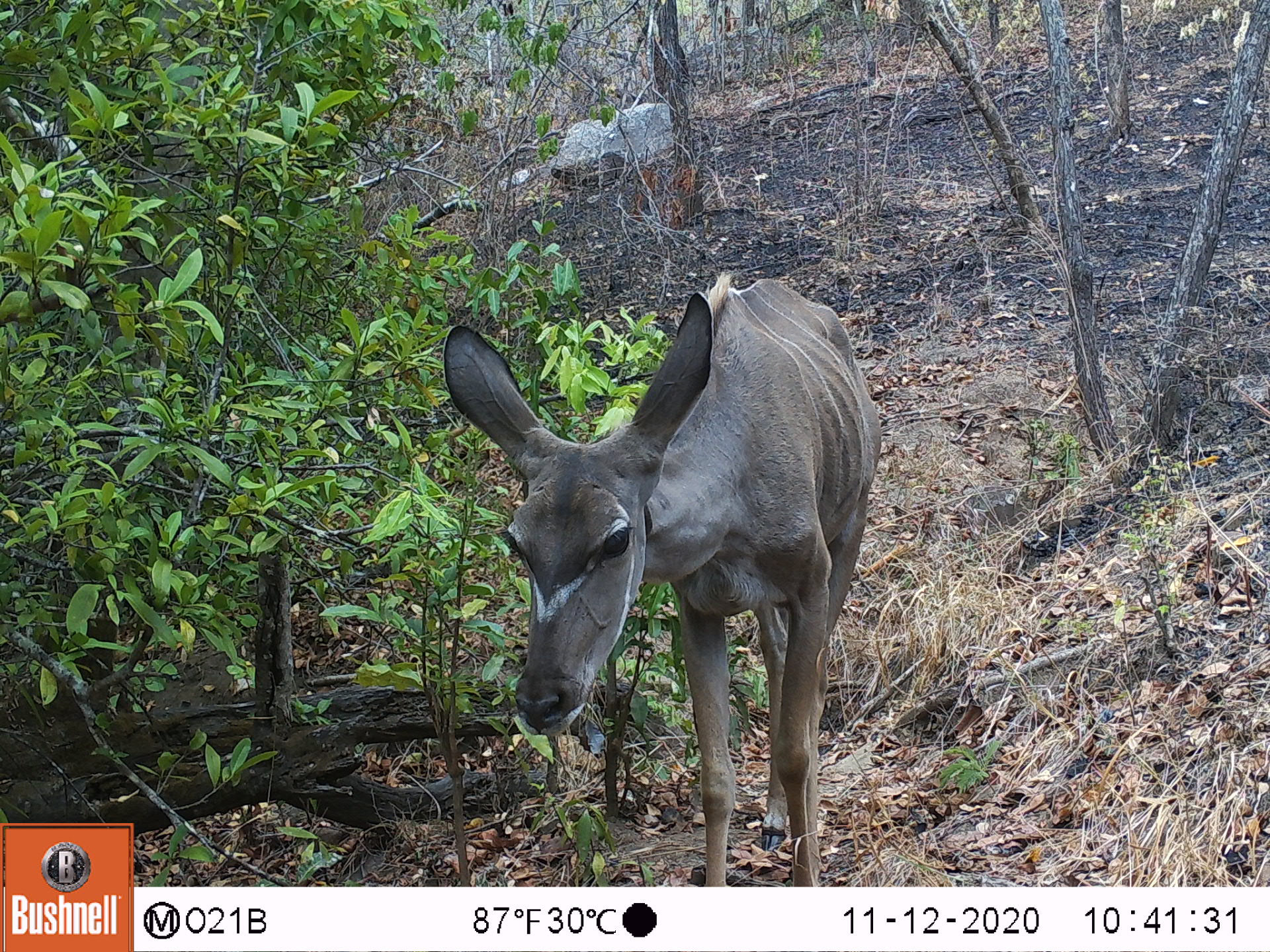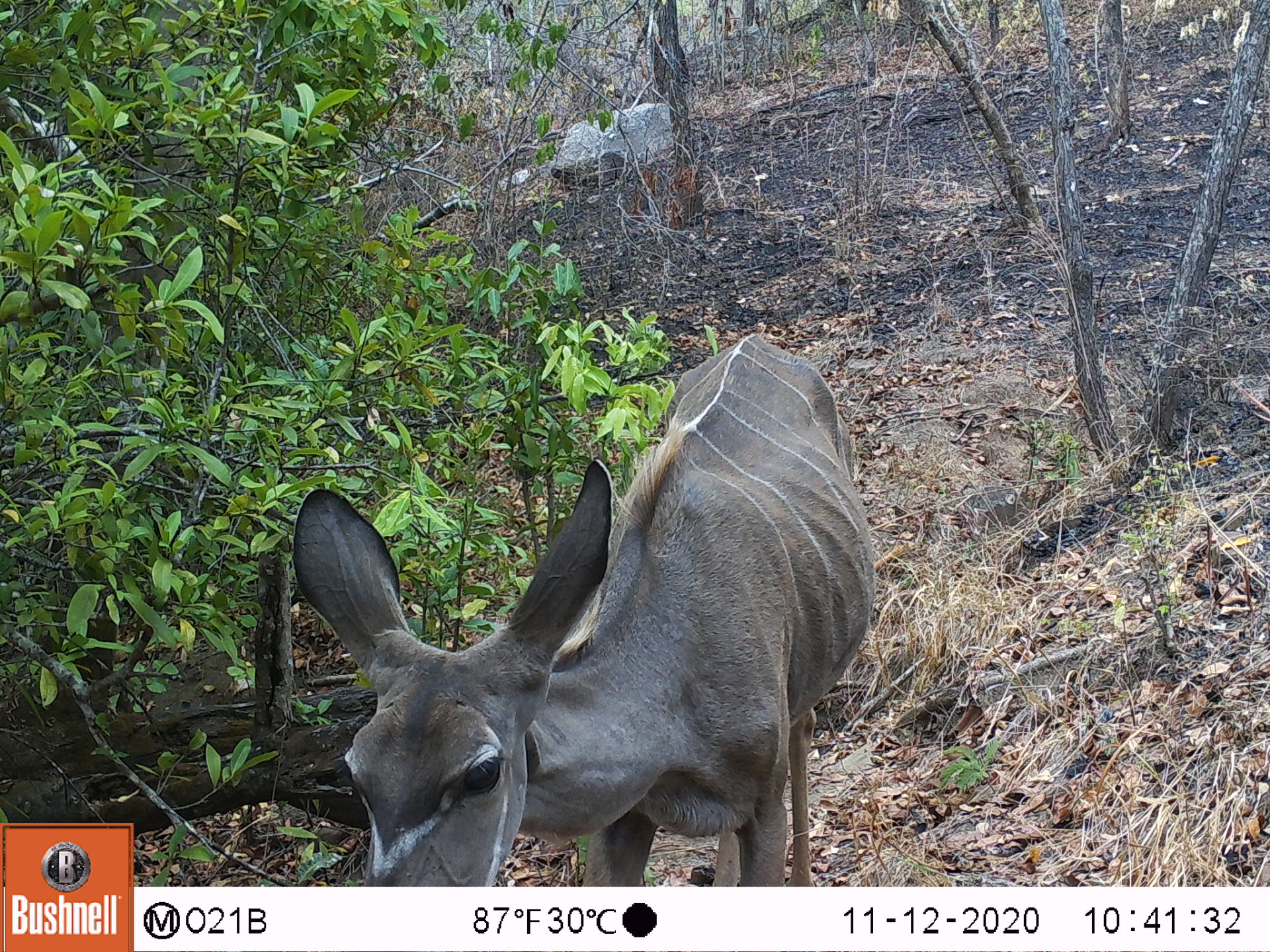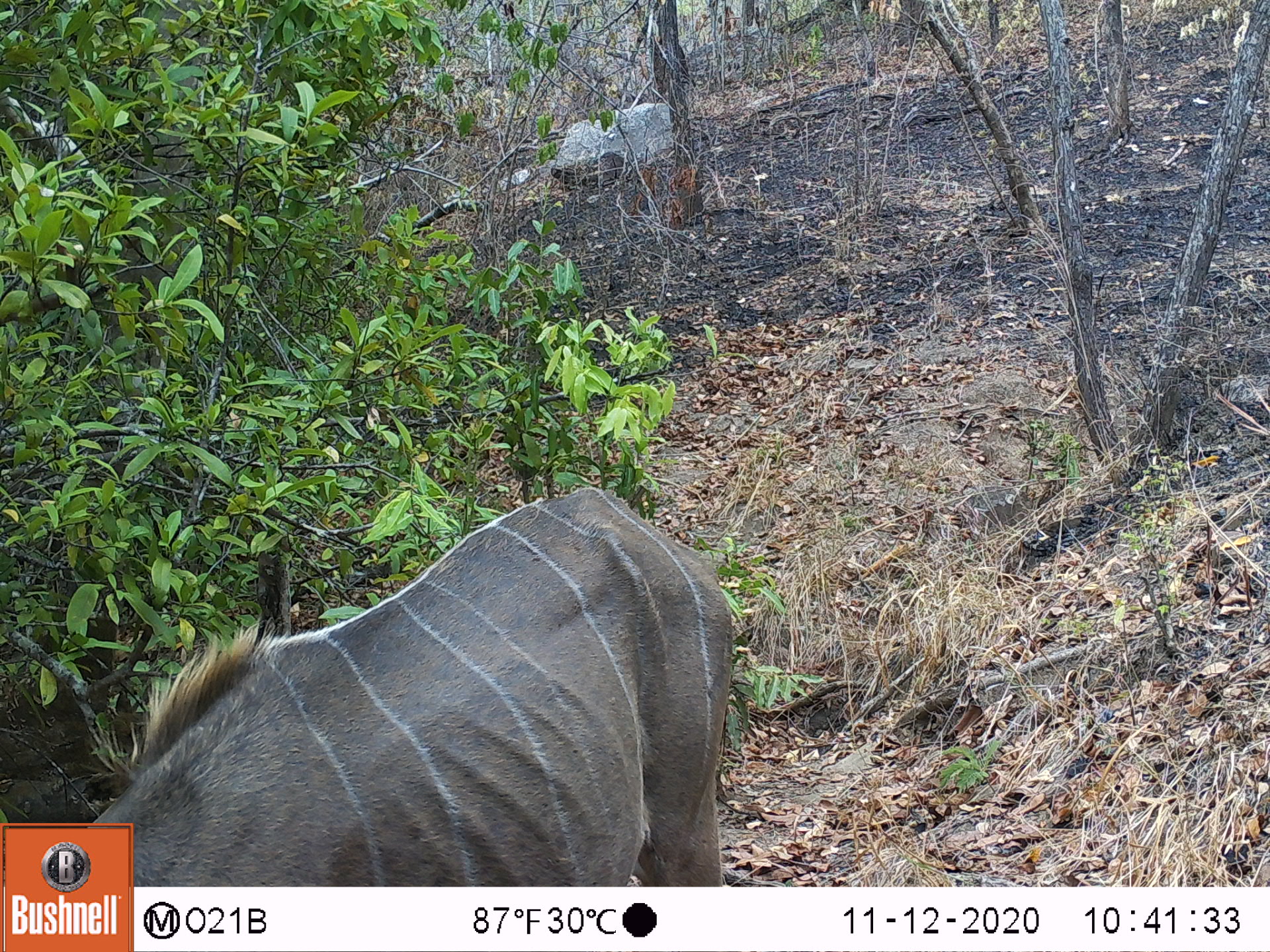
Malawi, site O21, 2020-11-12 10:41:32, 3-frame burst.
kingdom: Animalia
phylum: Chordata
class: Mammalia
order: Artiodactyla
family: Bovidae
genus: Tragelaphus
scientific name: Tragelaphus strepsiceros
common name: greater kudu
Greater kudu (Tragelaphus strepsiceros), count 1.